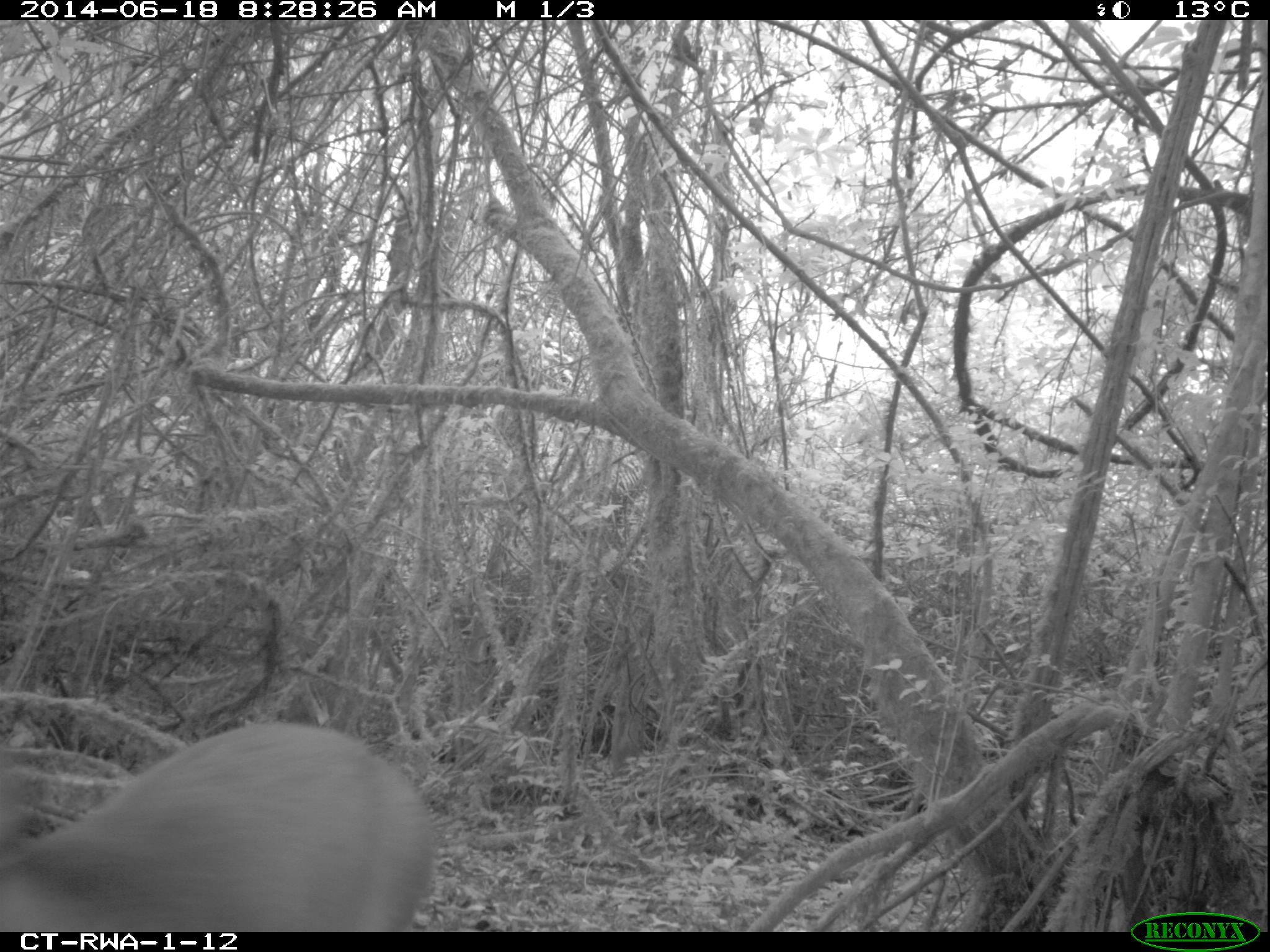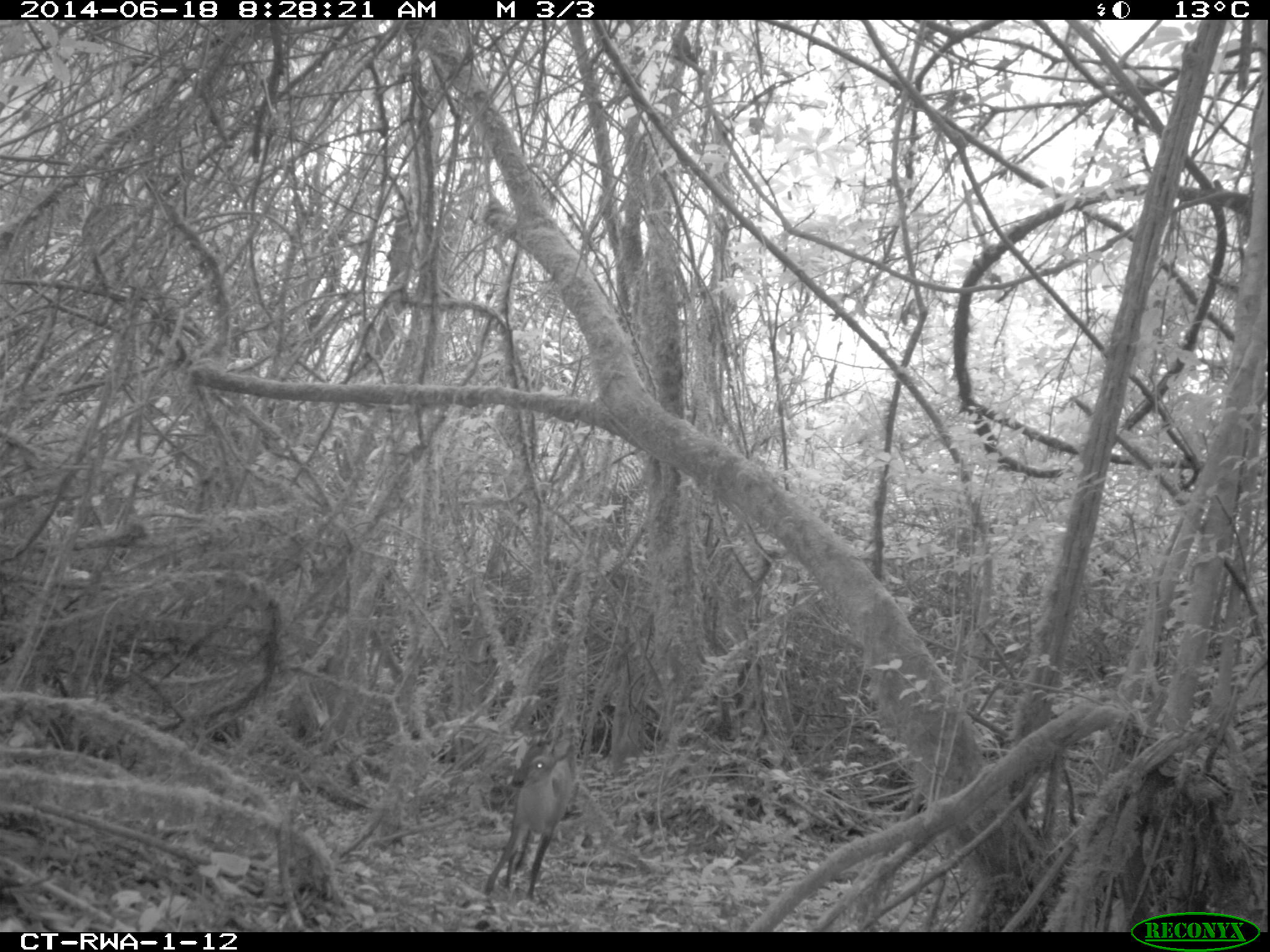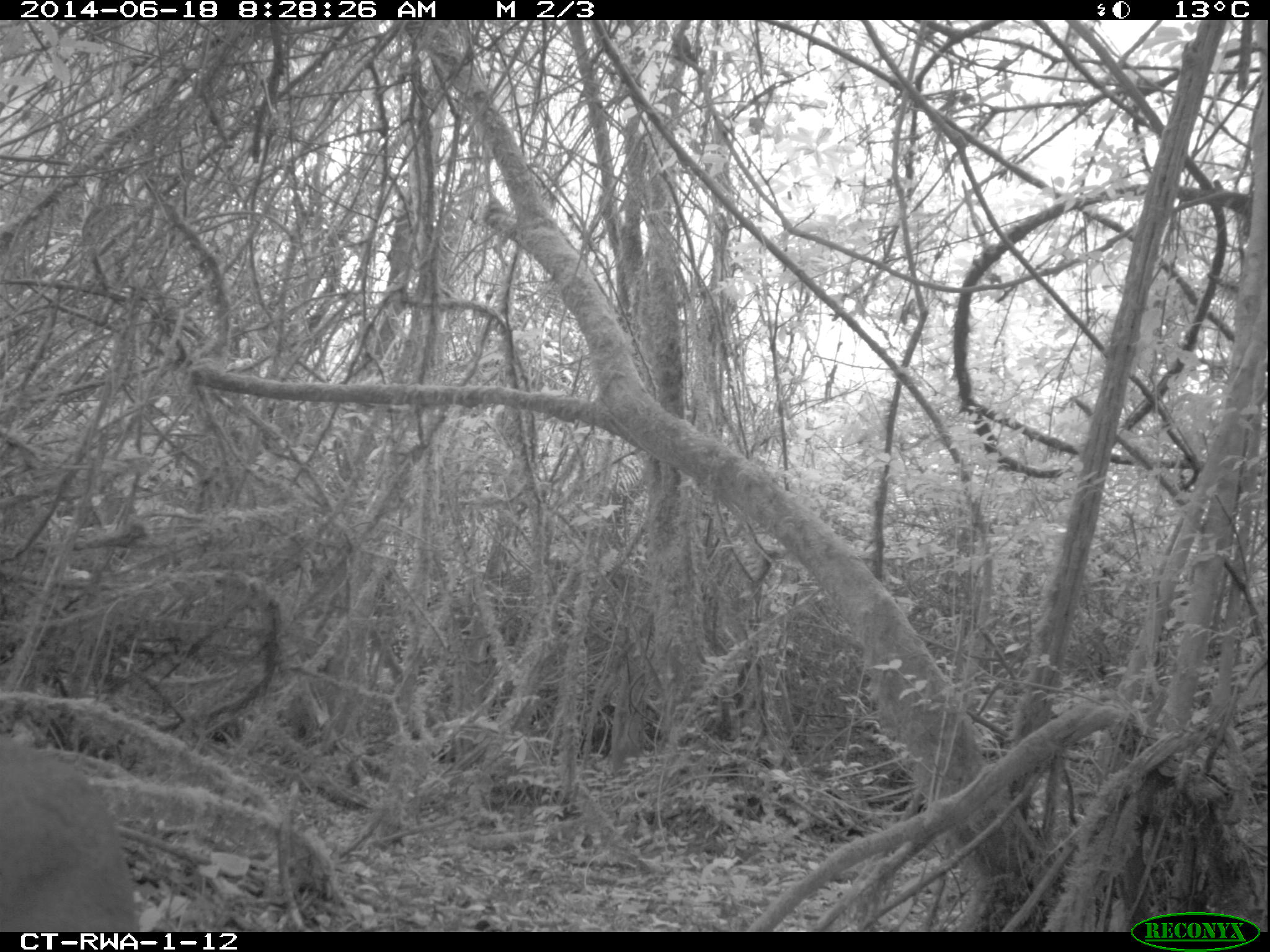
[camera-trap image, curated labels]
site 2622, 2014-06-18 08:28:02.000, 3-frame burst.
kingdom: Animalia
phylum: Chordata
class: Mammalia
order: Artiodactyla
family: Bovidae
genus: Cephalophus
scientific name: Cephalophus nigrifrons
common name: black-fronted duiker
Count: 1.